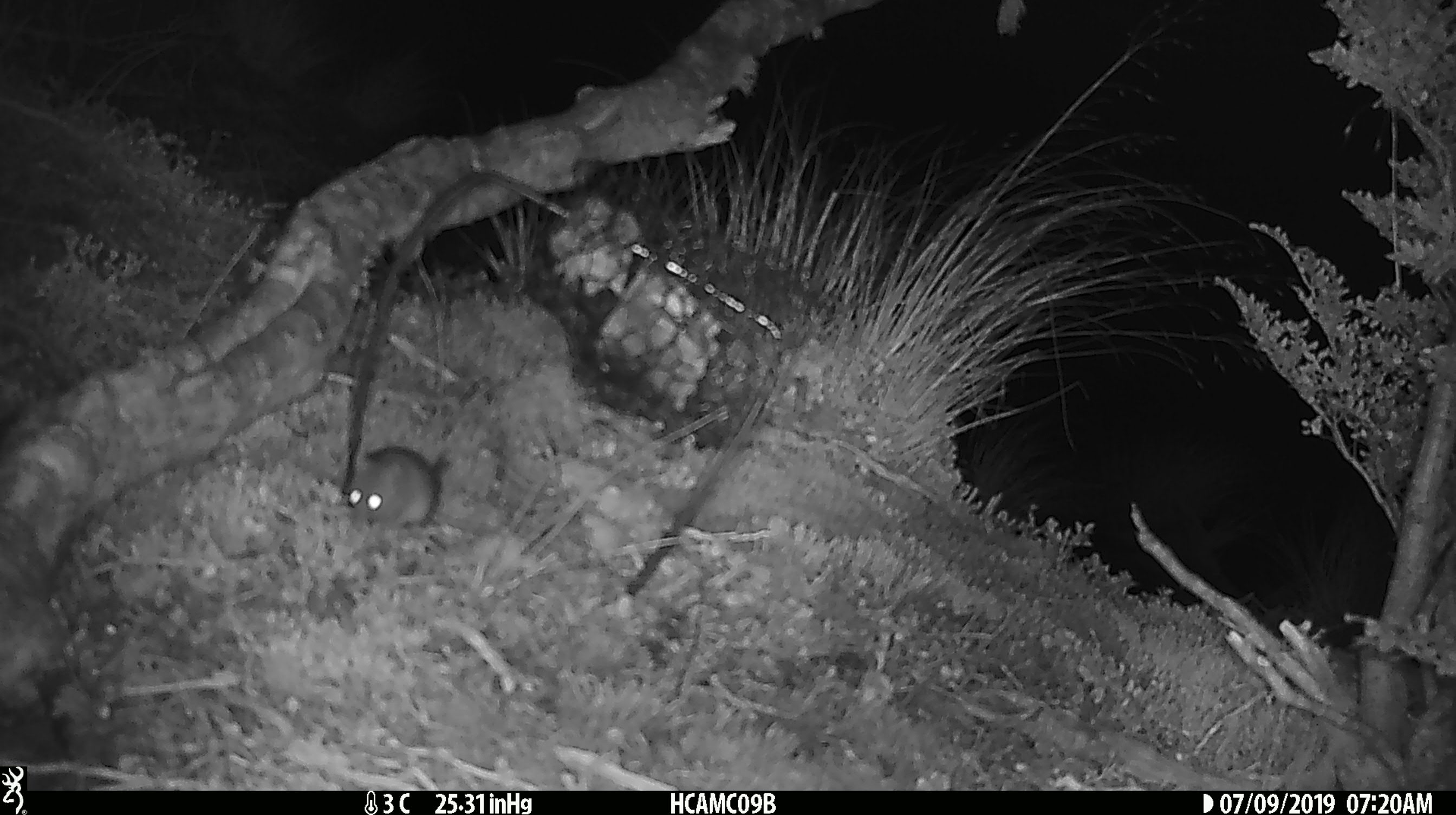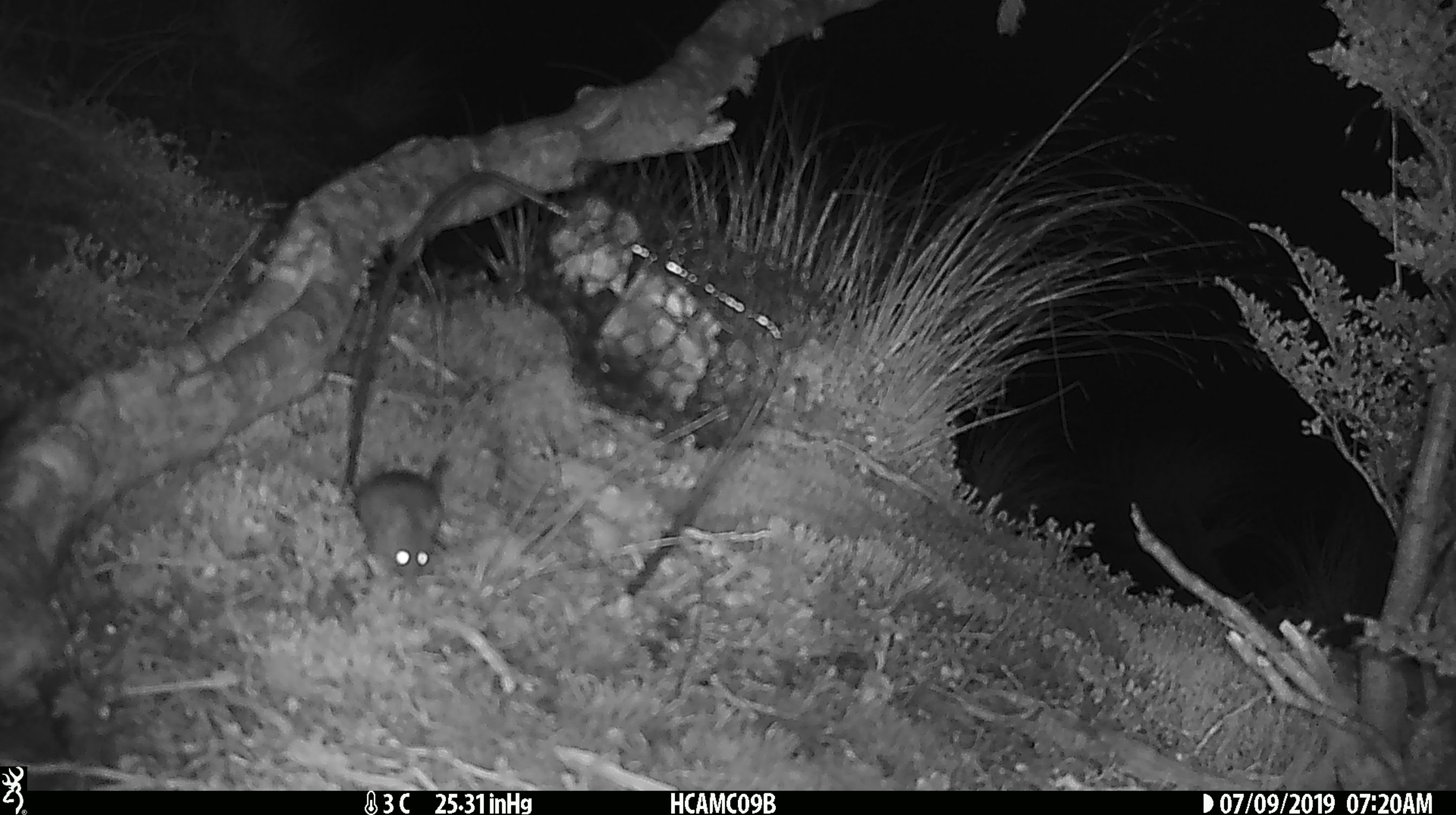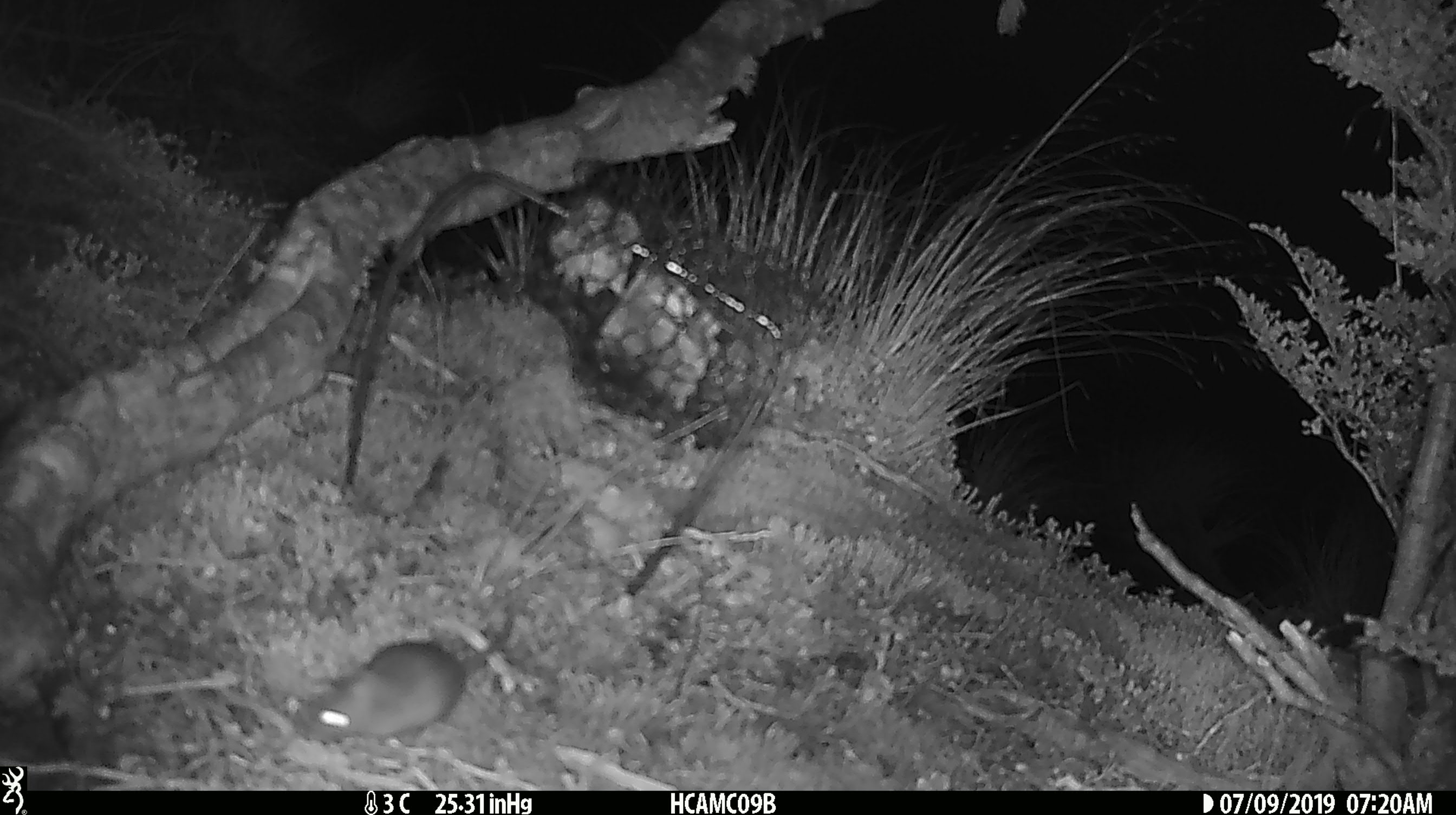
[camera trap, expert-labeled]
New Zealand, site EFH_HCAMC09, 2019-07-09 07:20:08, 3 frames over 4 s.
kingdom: Animalia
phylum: Chordata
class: Mammalia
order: Rodentia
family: Muridae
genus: Mus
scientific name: Mus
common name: mouse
Mouse (Mus).